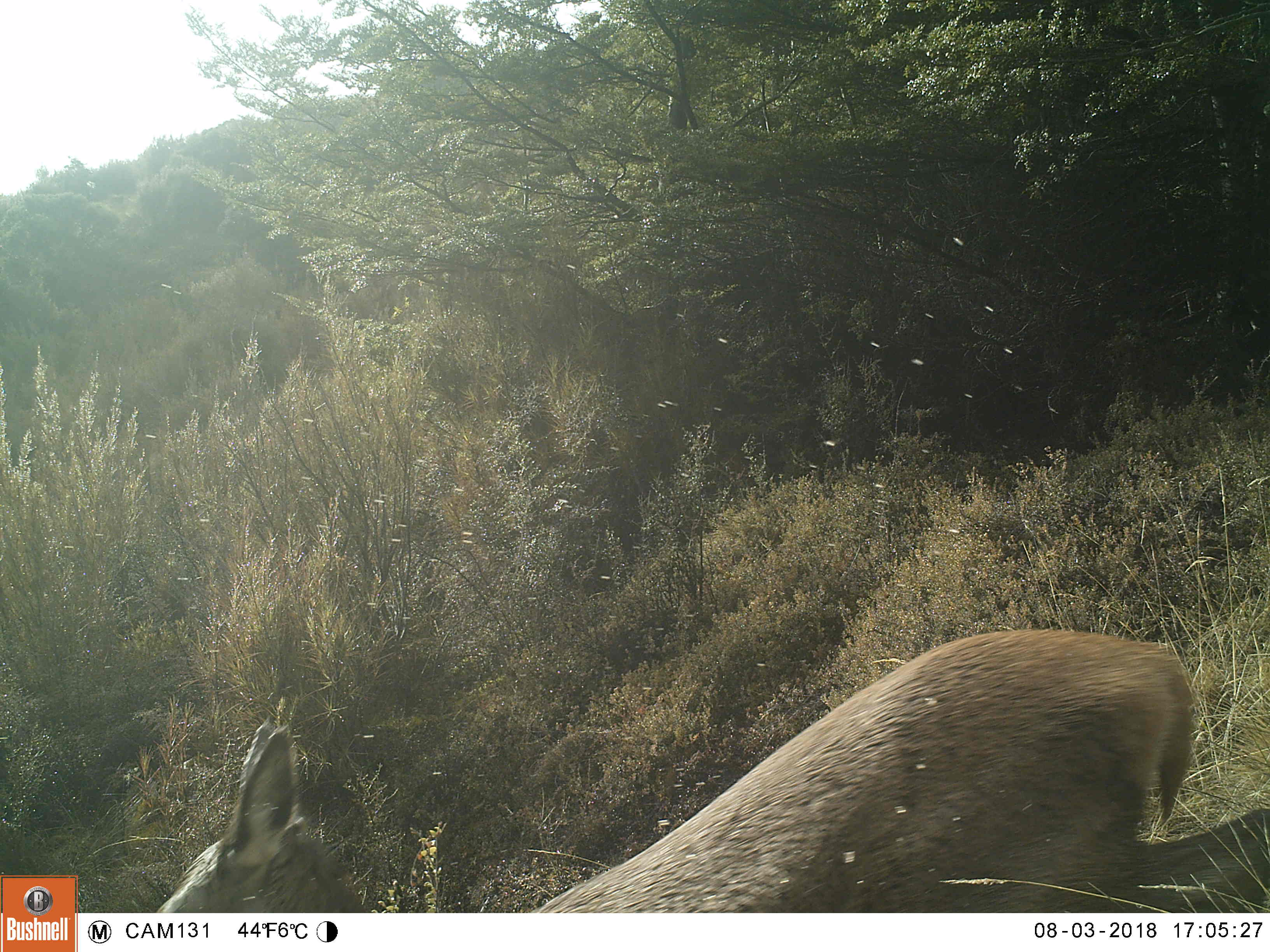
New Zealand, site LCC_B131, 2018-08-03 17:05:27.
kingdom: Animalia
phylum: Chordata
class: Mammalia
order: Artiodactyla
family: Cervidae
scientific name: Cervidae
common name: deer